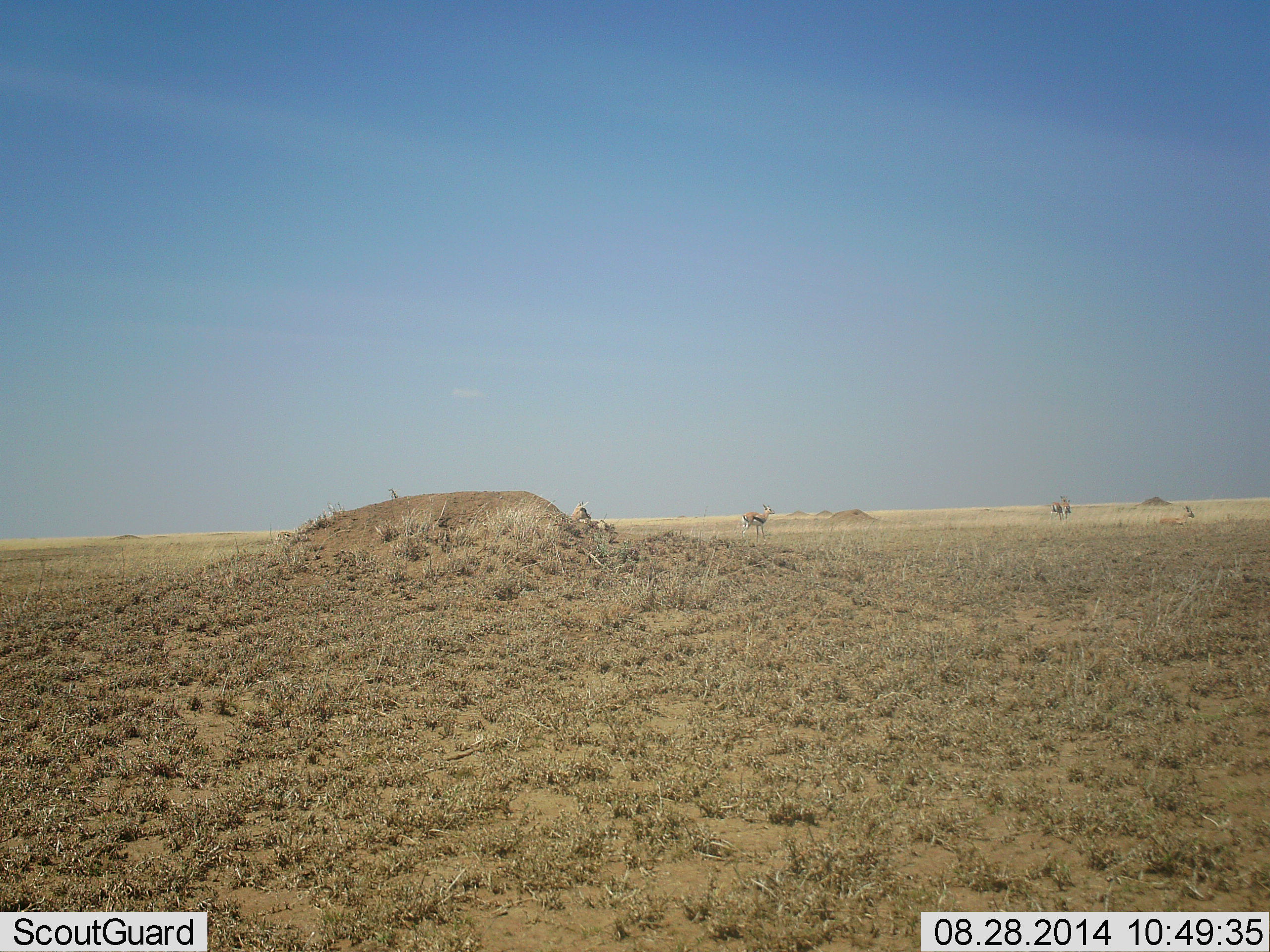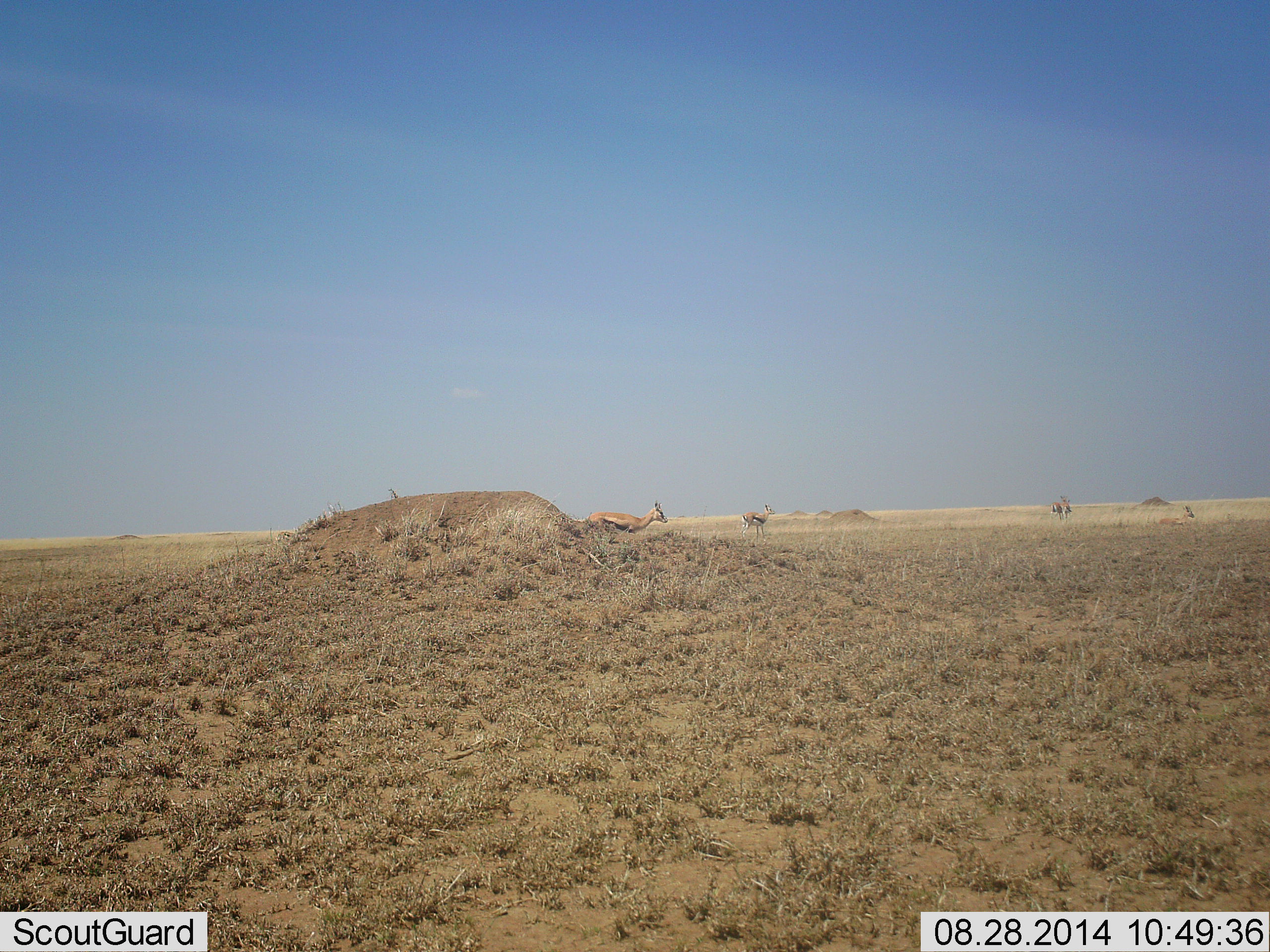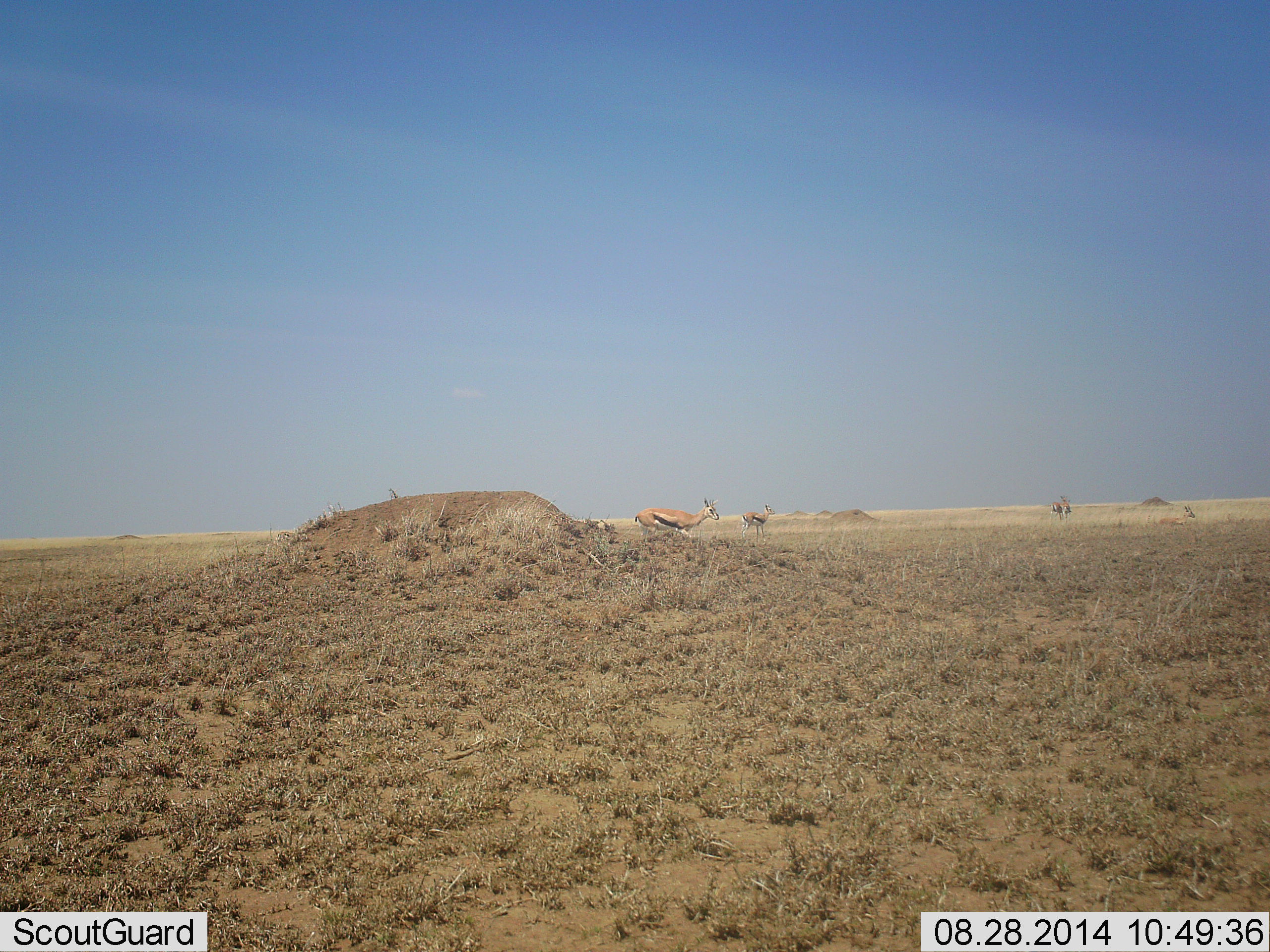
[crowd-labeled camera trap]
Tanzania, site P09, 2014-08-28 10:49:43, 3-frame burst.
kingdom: Animalia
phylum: Chordata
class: Mammalia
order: Artiodactyla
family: Bovidae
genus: Eudorcas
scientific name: Eudorcas thomsonii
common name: thomson's gazelle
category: gazellethomsons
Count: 4.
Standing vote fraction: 70%.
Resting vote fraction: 20%.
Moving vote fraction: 90%.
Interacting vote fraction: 0%.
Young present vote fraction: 0%.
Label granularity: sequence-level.